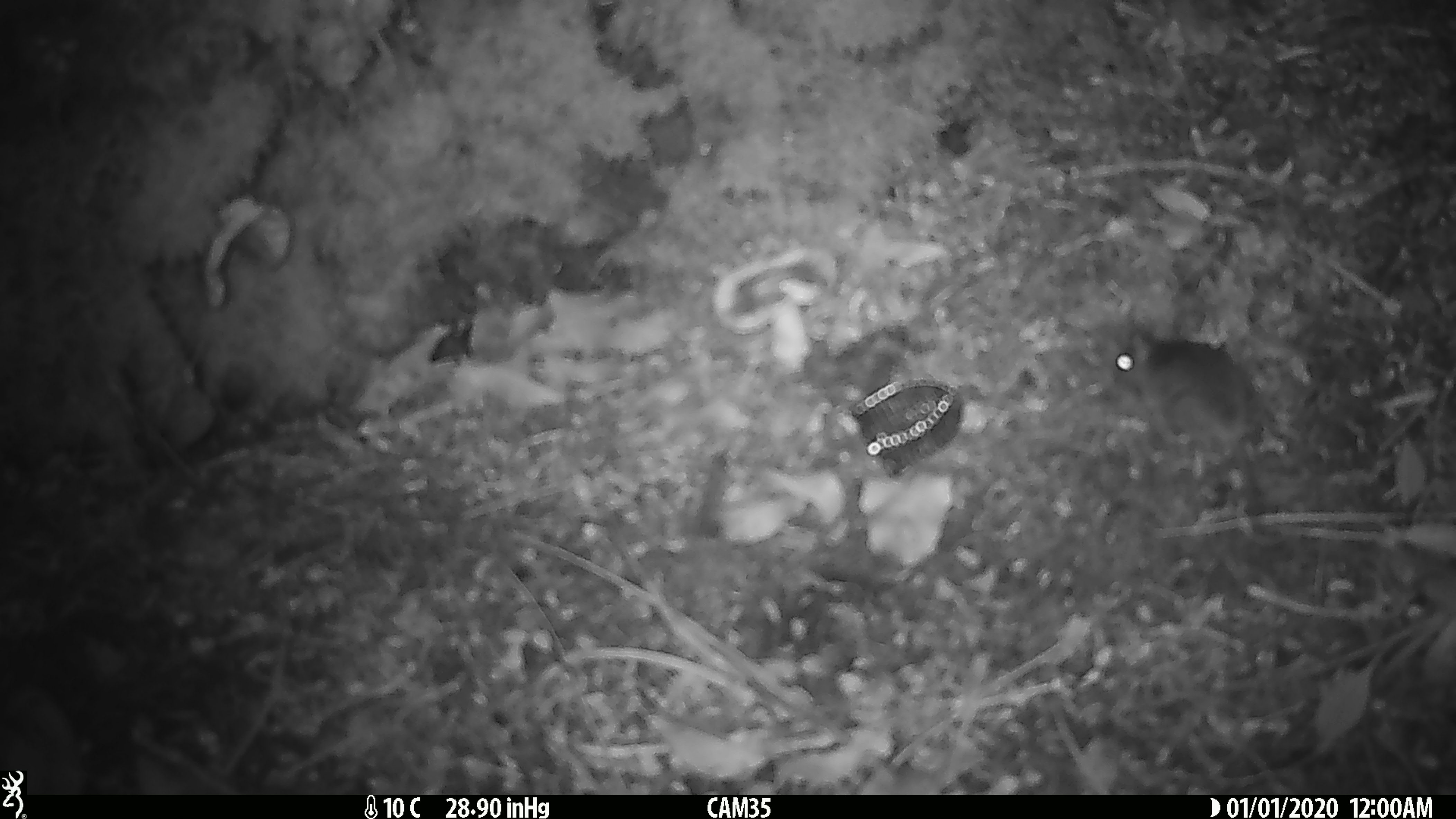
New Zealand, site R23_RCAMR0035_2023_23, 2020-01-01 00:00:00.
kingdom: Animalia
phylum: Chordata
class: Mammalia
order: Rodentia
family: Muridae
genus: Mus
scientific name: Mus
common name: mouse